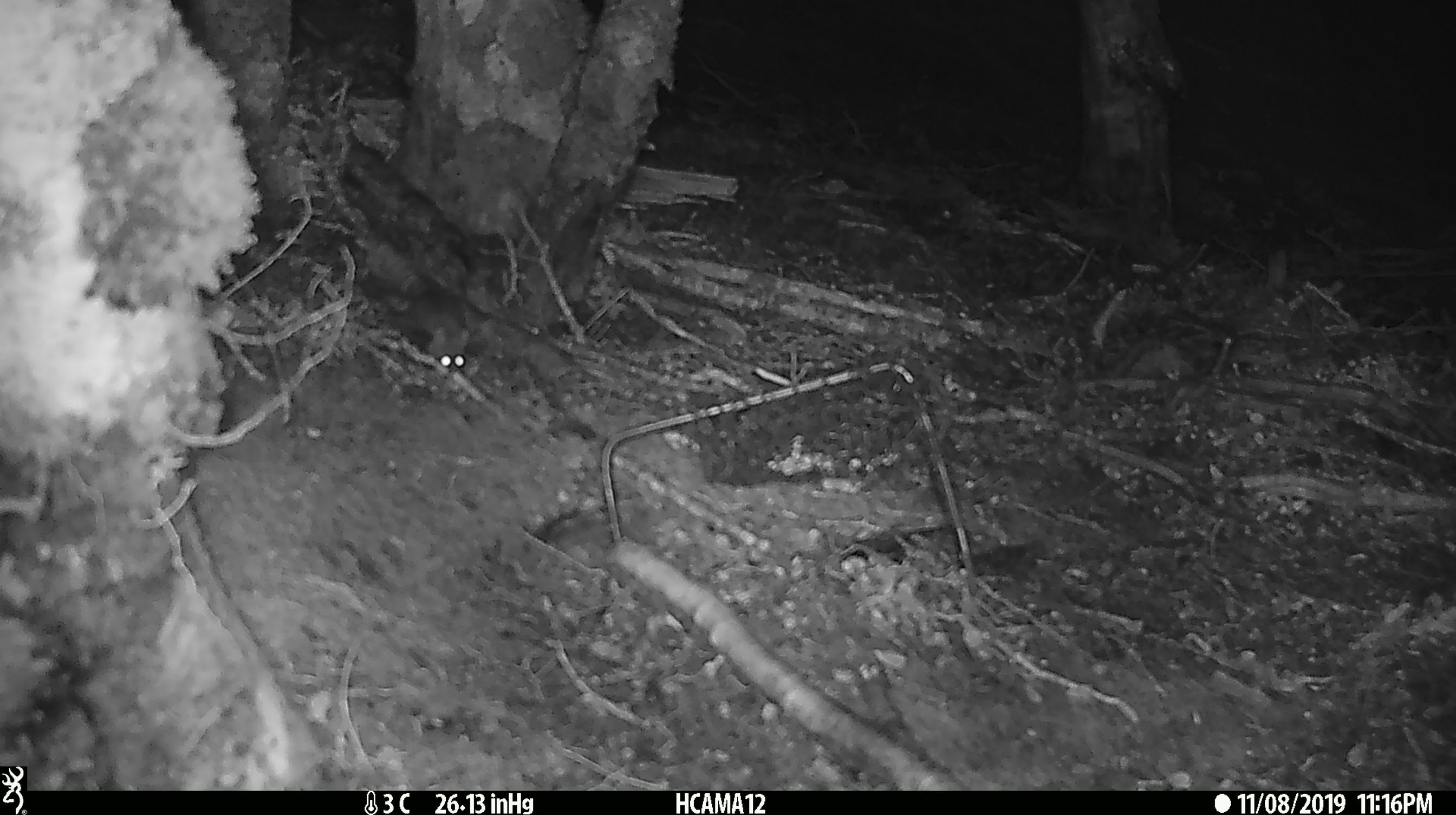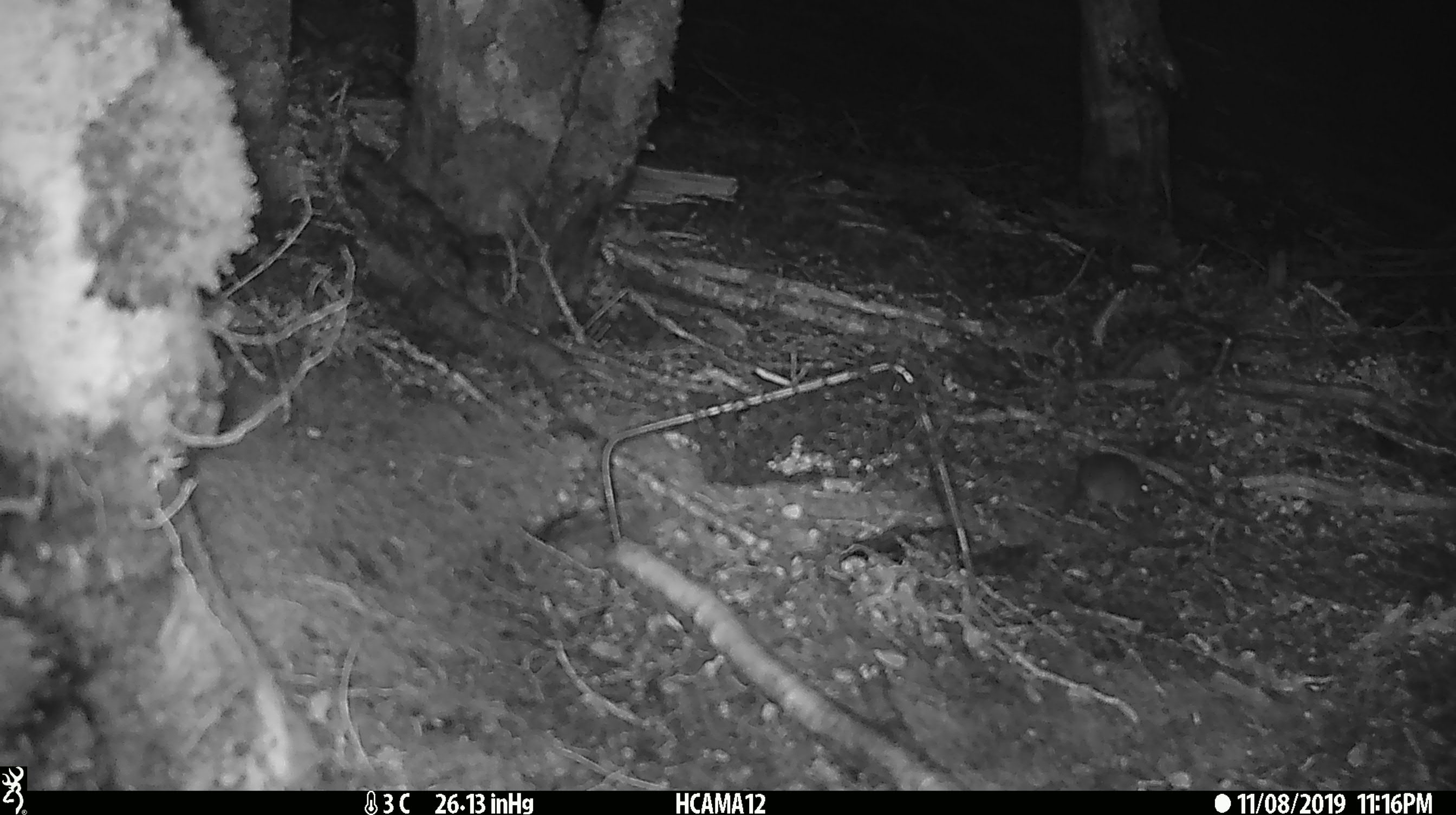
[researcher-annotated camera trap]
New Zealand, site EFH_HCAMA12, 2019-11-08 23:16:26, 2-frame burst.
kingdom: Animalia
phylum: Chordata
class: Mammalia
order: Rodentia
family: Muridae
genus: Mus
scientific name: Mus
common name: mouse